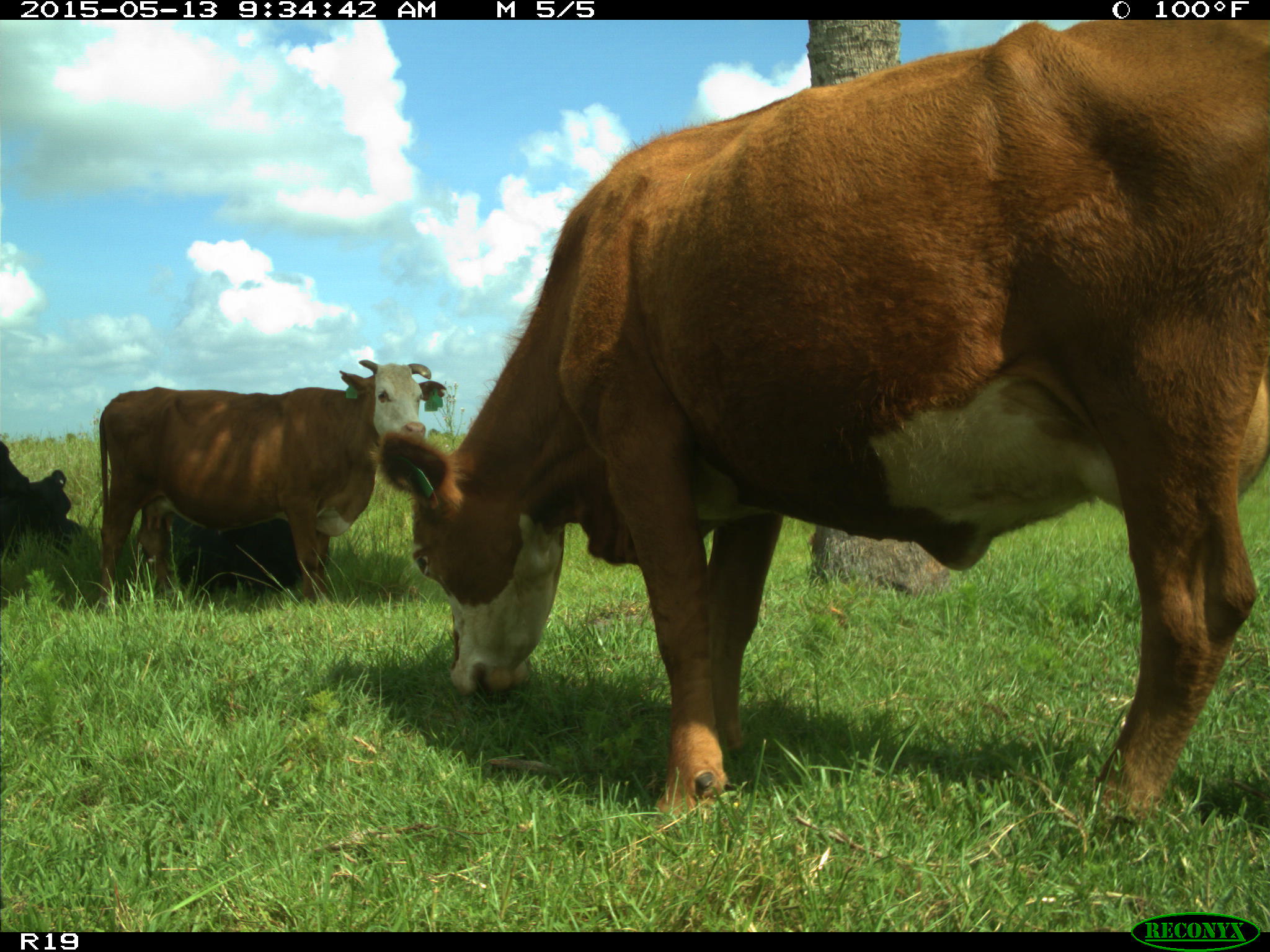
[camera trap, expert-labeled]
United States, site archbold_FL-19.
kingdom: Animalia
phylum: Chordata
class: Mammalia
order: Artiodactyla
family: Bovidae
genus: Bos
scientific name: Bos taurus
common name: domestic cow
Bos taurus (domestic cow).